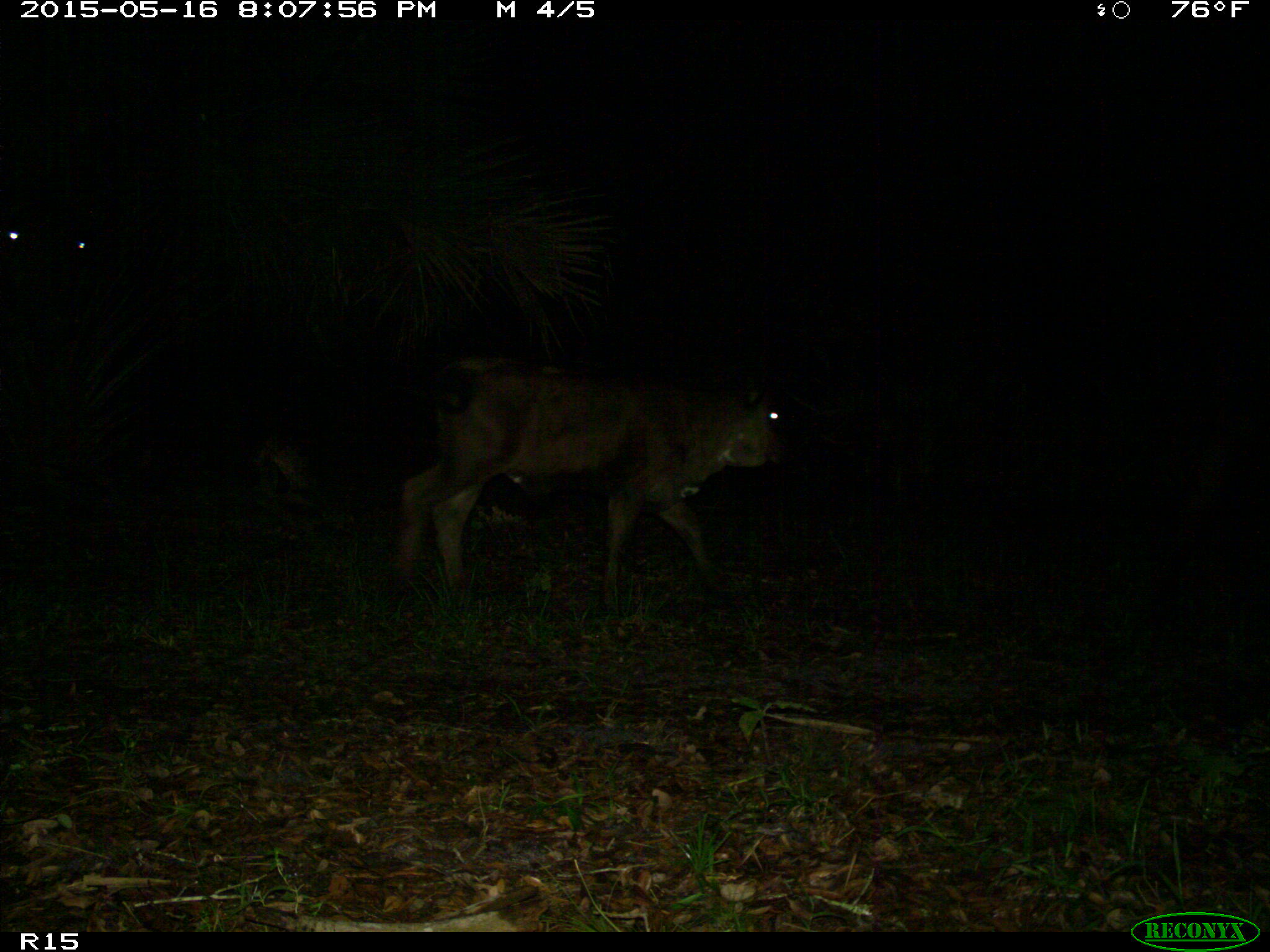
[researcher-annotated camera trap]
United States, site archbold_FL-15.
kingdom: Animalia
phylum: Chordata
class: Mammalia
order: Artiodactyla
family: Bovidae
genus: Bos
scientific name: Bos taurus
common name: domestic cow